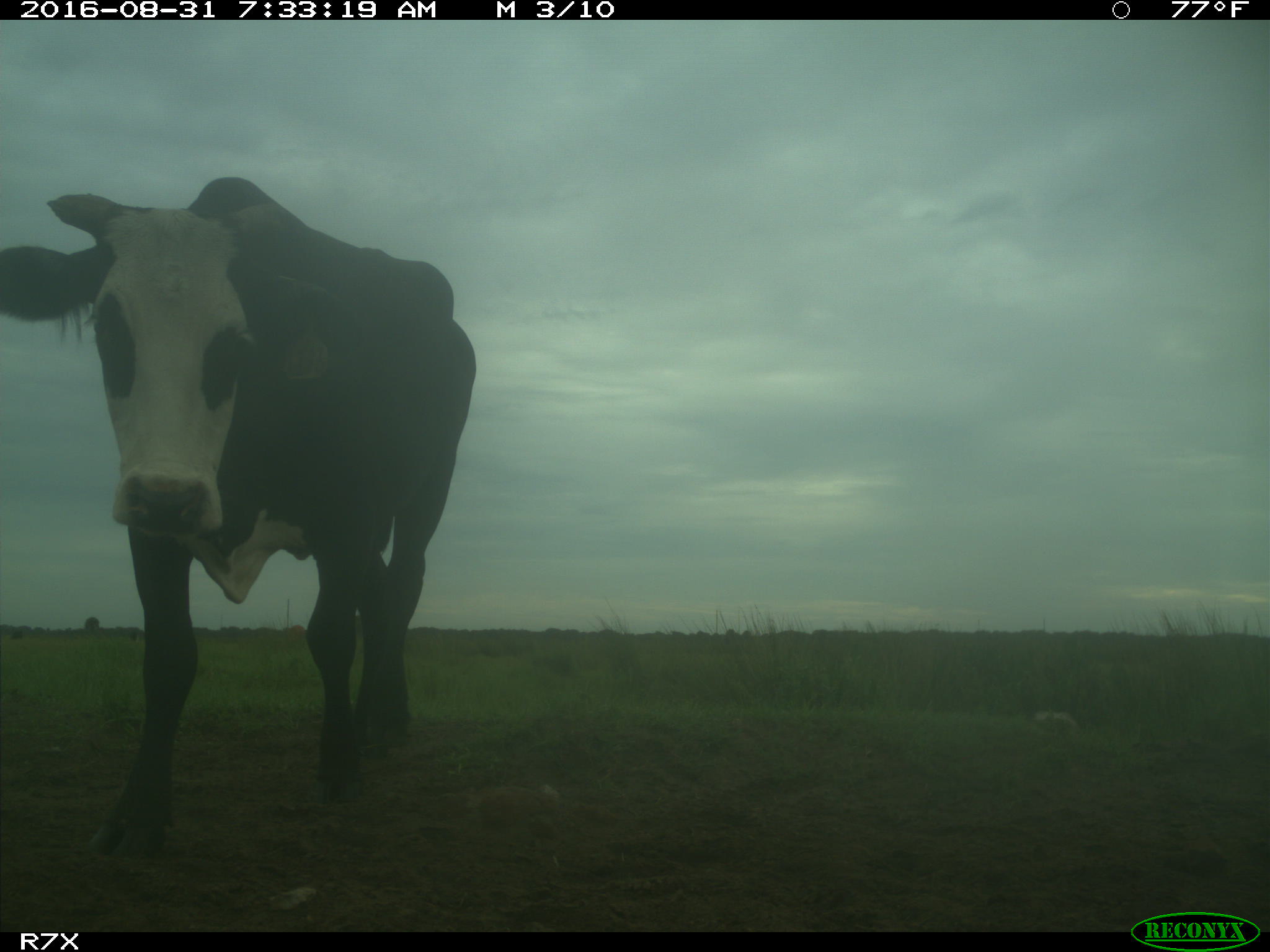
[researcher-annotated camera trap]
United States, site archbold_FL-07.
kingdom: Animalia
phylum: Chordata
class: Mammalia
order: Artiodactyla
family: Bovidae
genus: Bos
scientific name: Bos taurus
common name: domestic cow